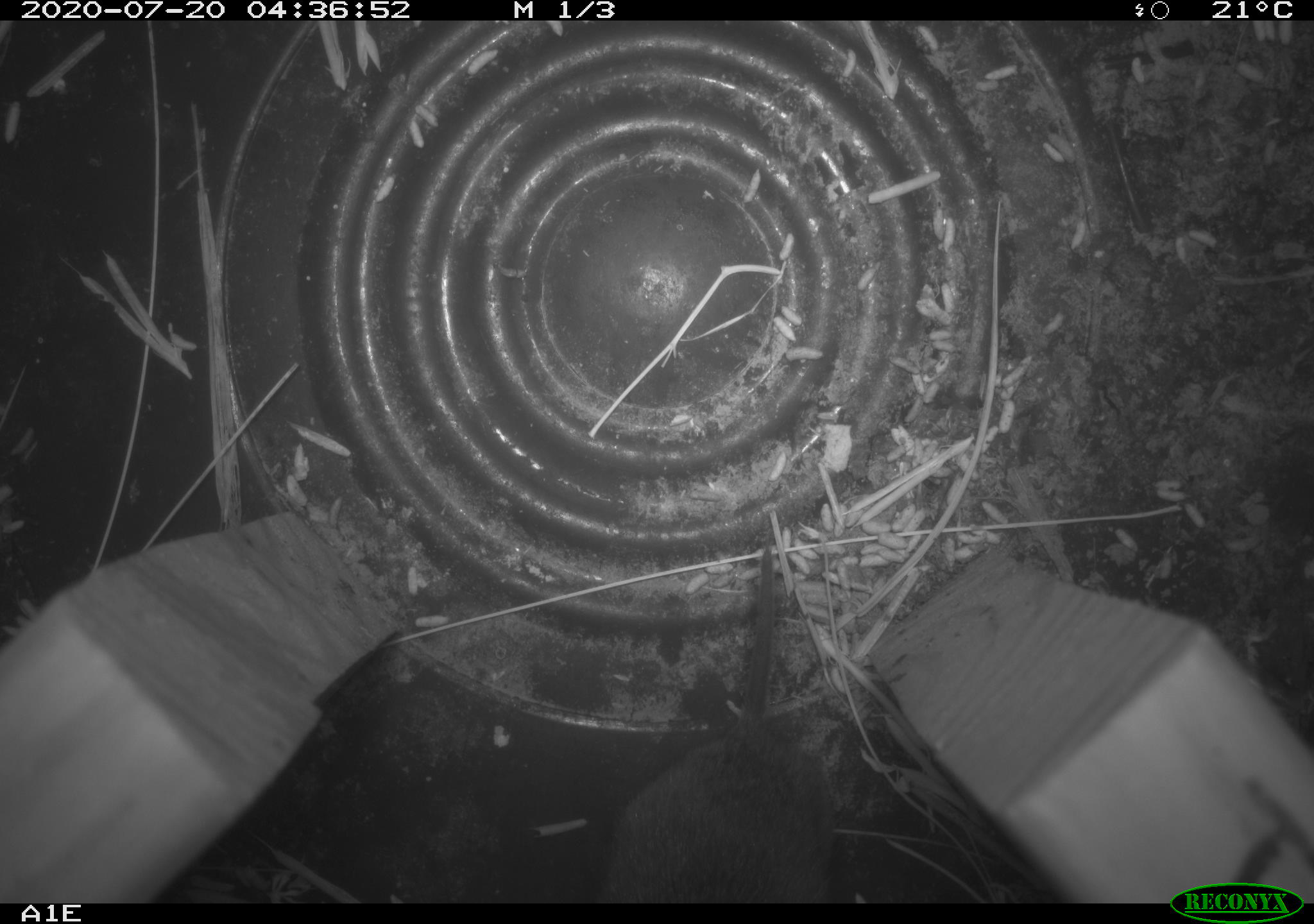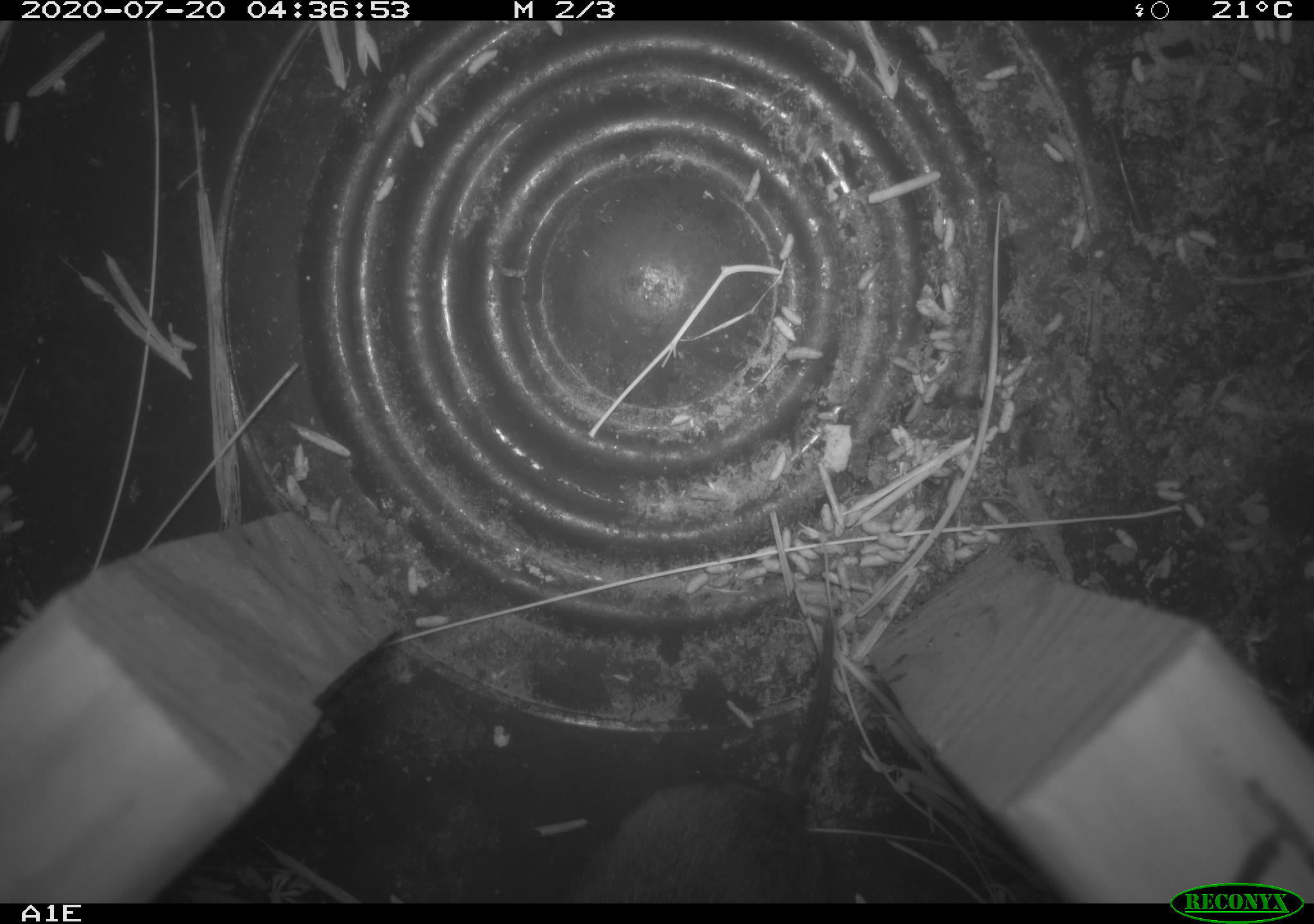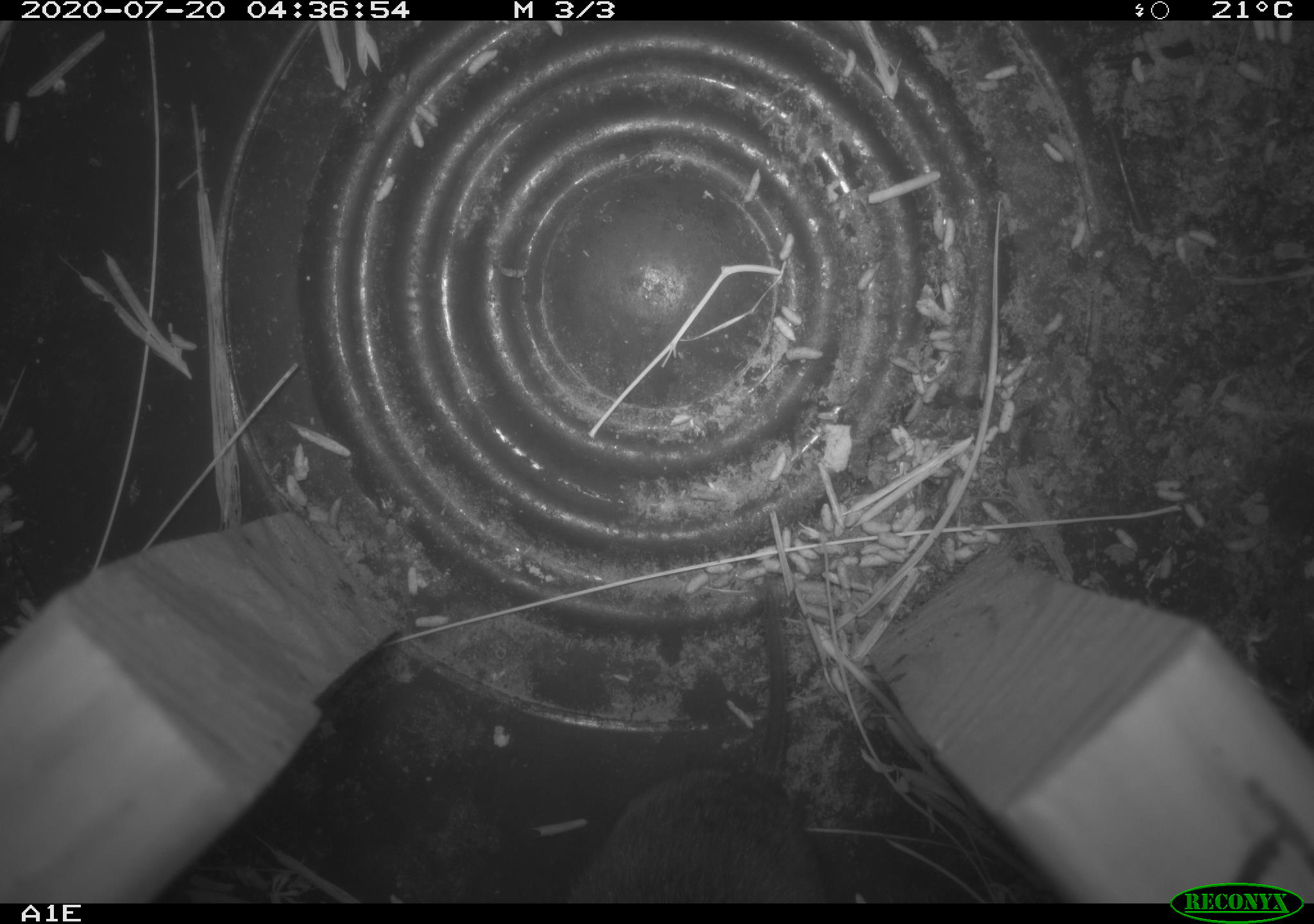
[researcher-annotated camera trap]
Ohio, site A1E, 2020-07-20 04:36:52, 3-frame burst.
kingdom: Animalia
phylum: Chordata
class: Mammalia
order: Rodentia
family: Cricetidae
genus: Microtus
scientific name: Microtus pennsylvanicus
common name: meadow vole